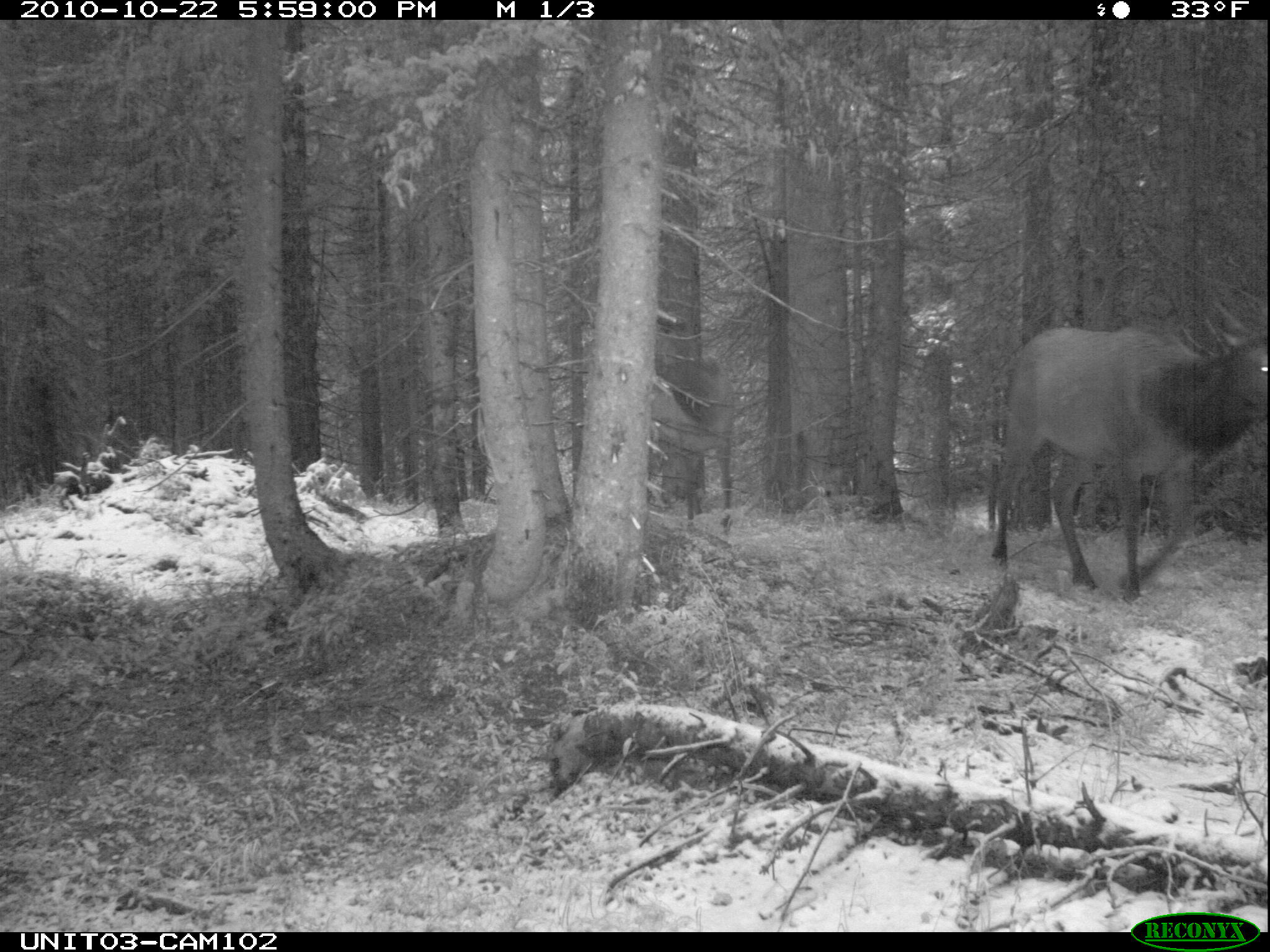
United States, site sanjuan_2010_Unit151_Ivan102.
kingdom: Animalia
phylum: Chordata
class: Mammalia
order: Artiodactyla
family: Cervidae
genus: Cervus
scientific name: Cervus elaphus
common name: red deer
Cervus elaphus (red deer).